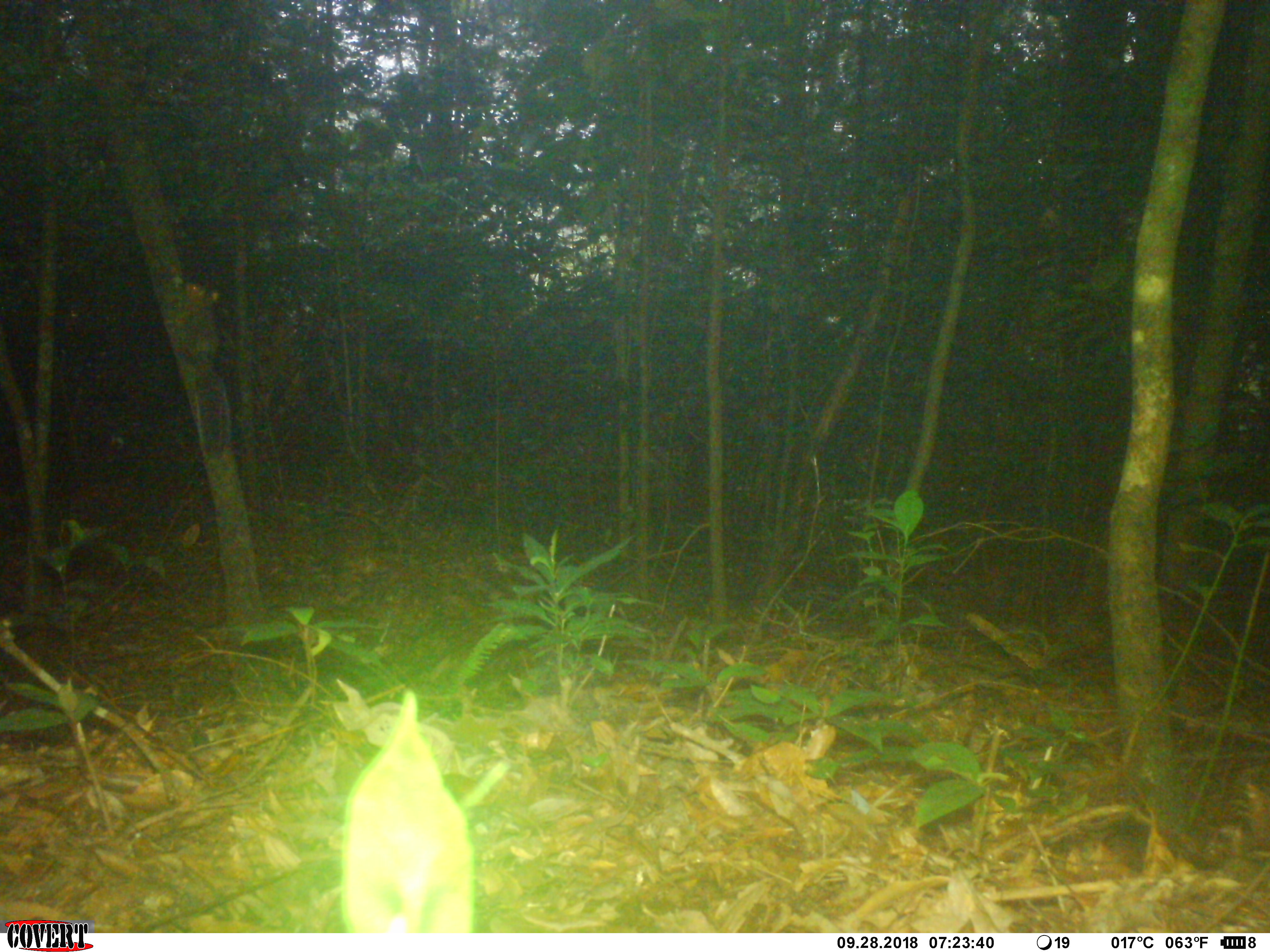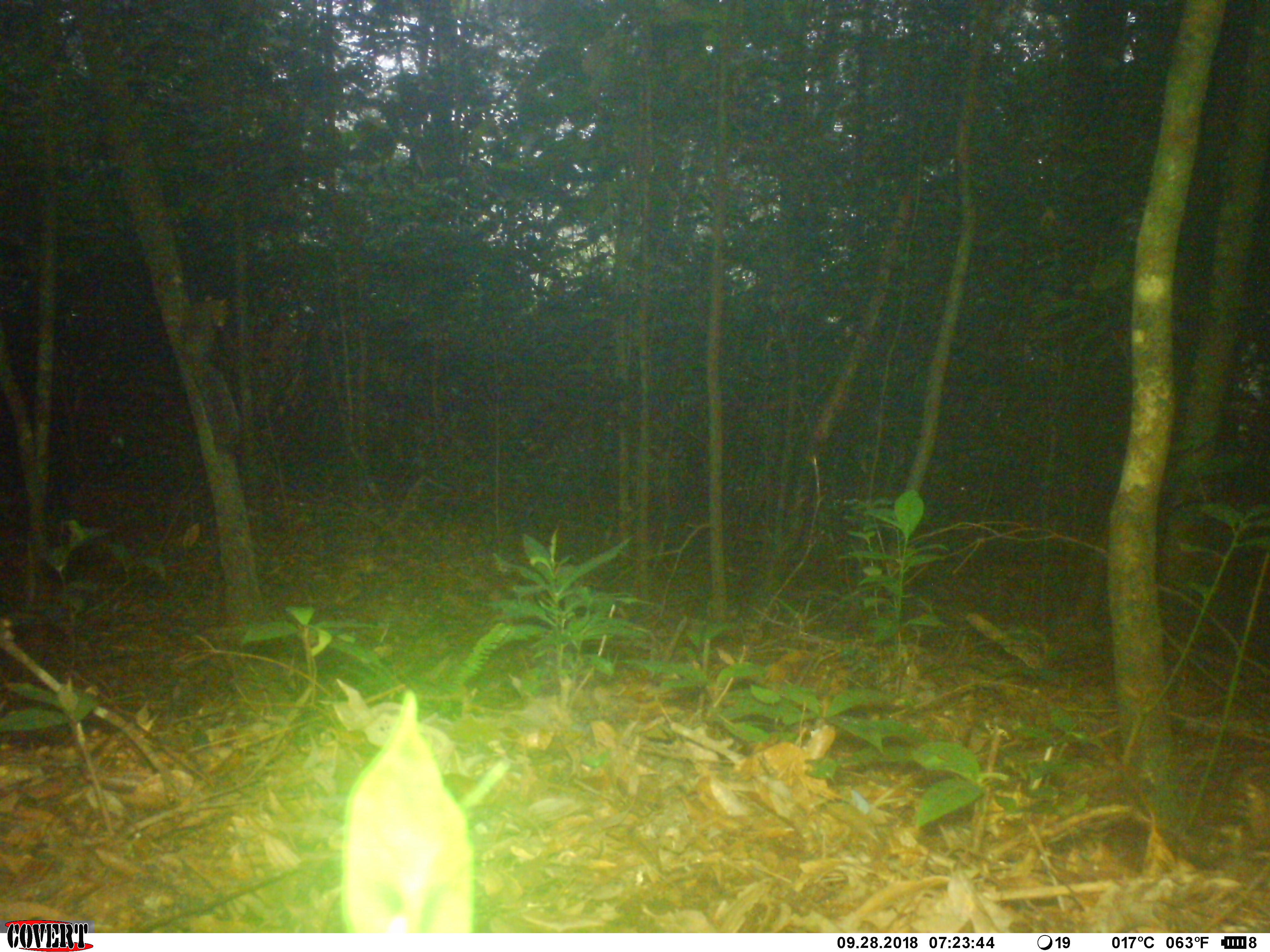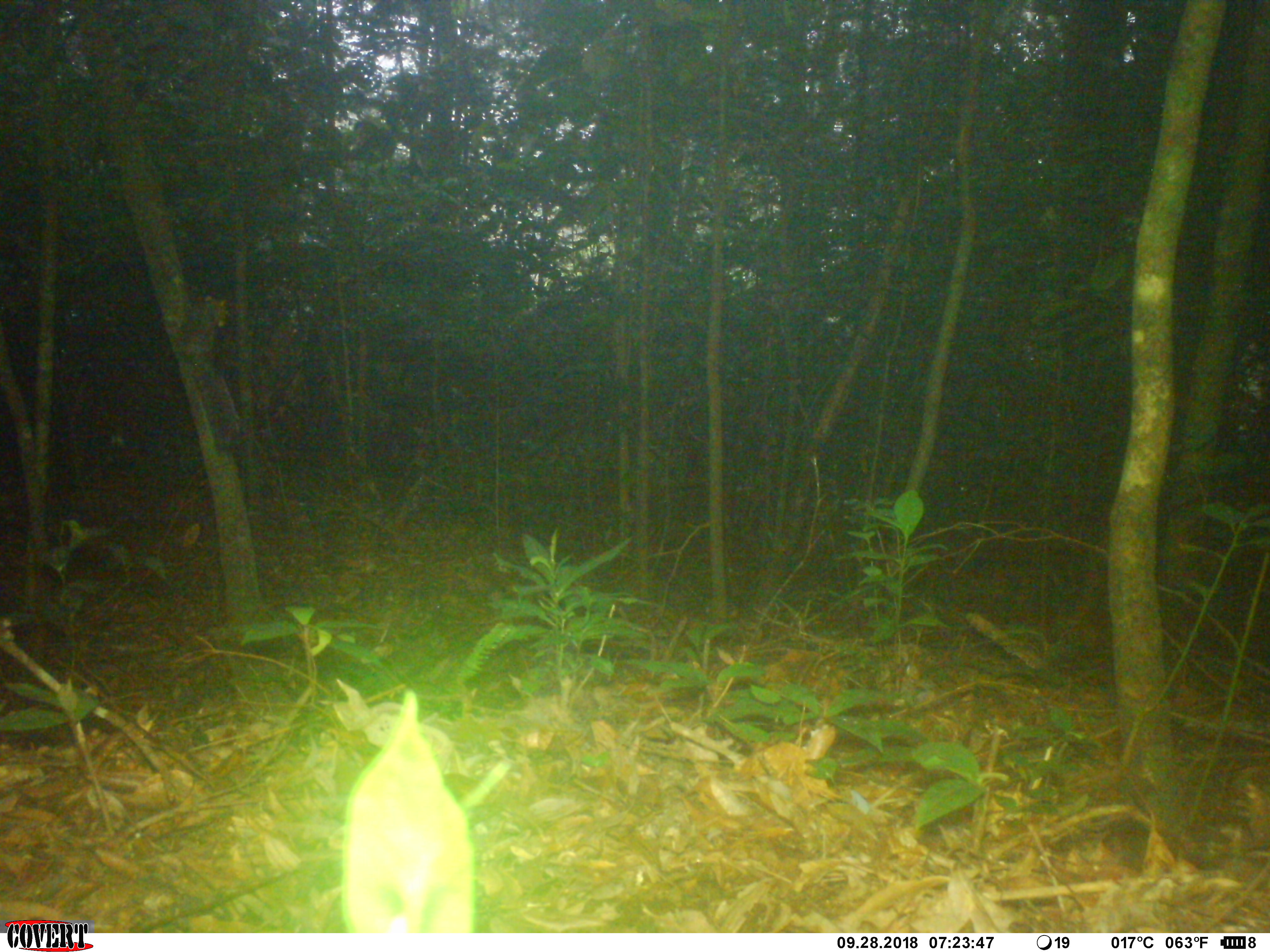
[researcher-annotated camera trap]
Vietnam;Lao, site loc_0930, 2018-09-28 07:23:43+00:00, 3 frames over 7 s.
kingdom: Animalia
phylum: Chordata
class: Mammalia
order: Rodentia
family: Sciuridae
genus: Dremomys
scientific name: Dremomys rufigenis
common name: red-cheeked squirrel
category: red cheeked squirrel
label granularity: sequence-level